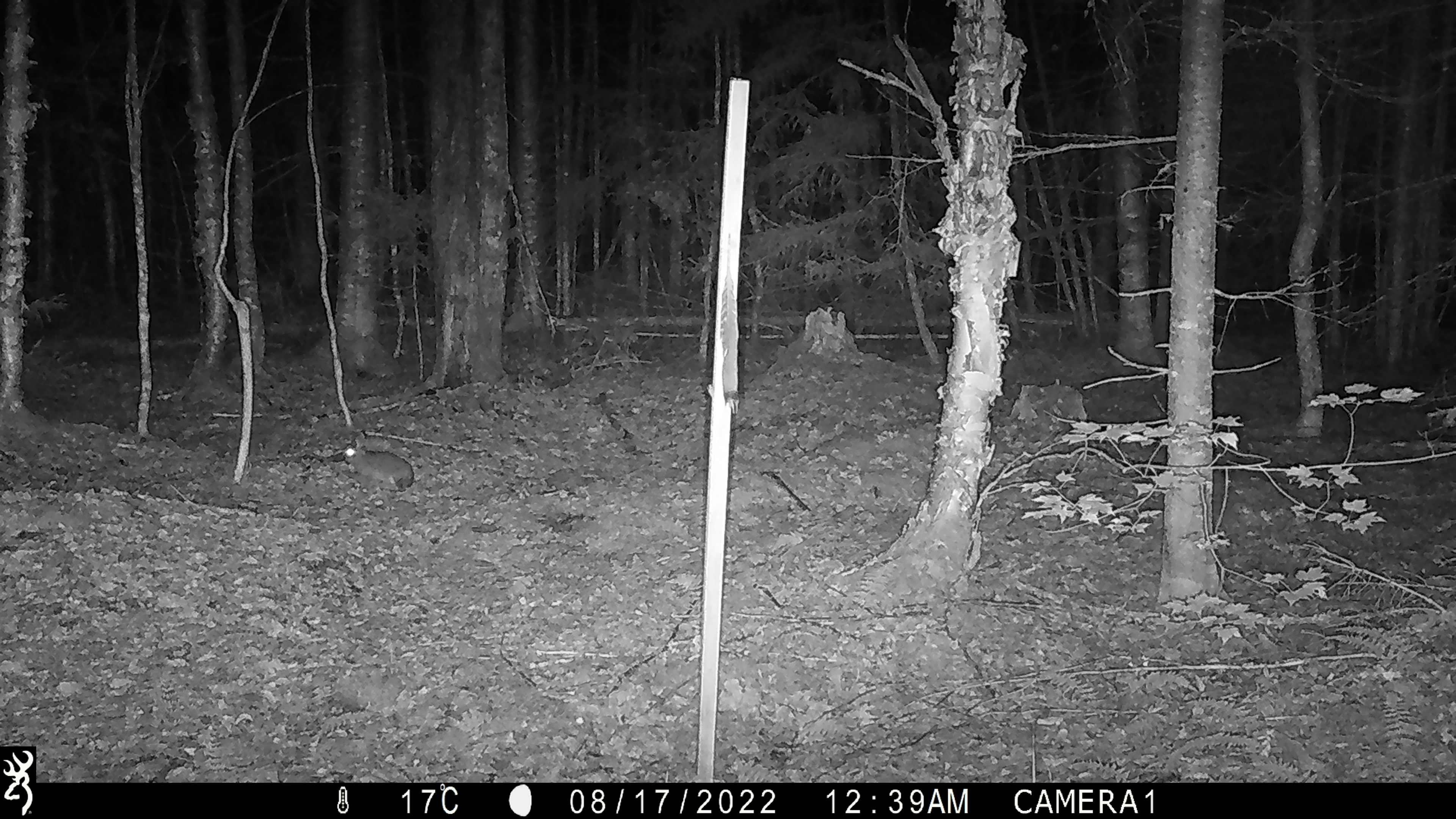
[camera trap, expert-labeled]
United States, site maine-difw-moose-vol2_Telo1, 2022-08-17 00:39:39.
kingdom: Animalia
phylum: Chordata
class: Mammalia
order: Lagomorpha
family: Leporidae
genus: Lepus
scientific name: Lepus americanus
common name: snowshoe hare